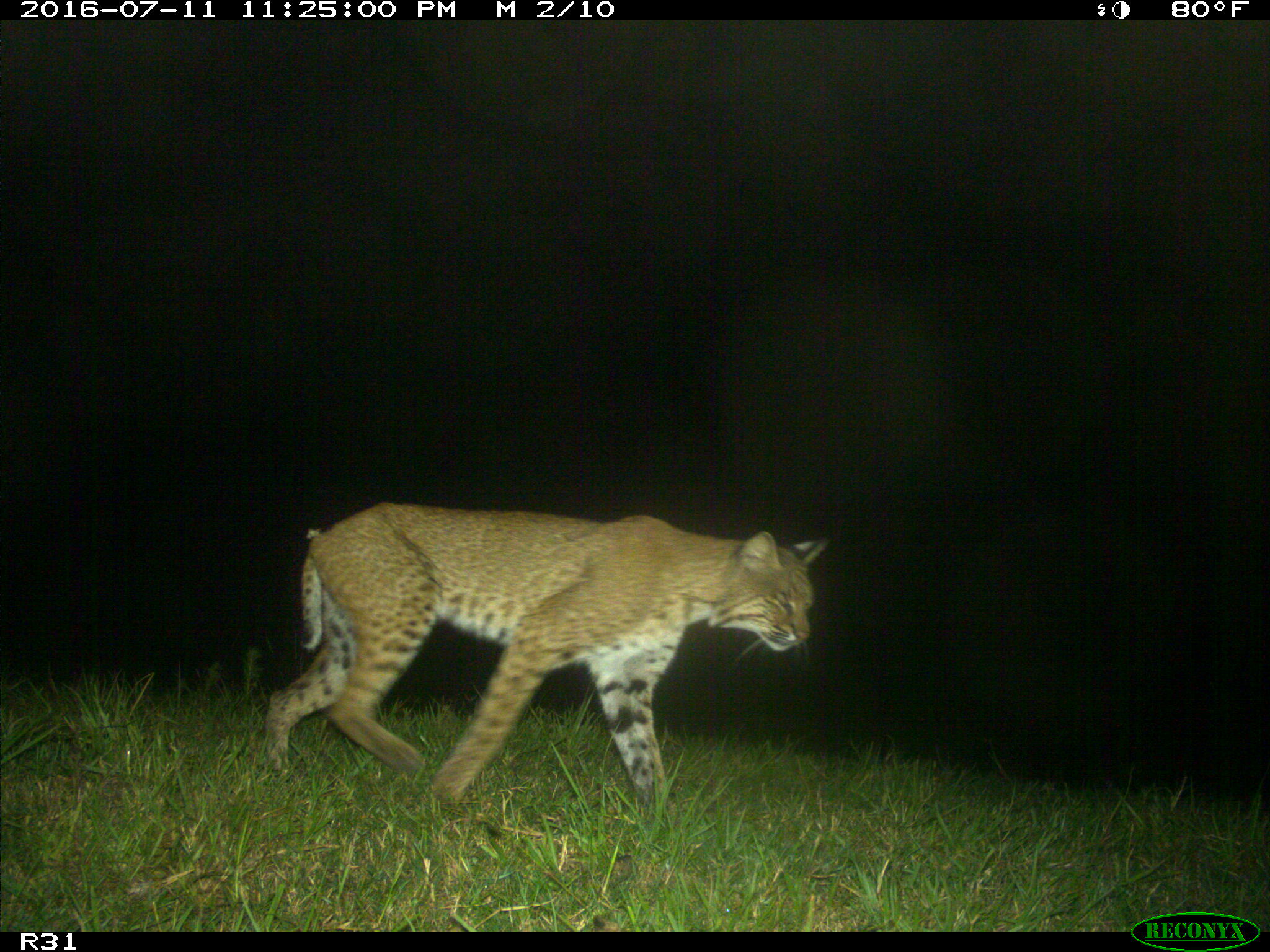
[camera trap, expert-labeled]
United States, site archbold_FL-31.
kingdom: Animalia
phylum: Chordata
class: Mammalia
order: Carnivora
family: Felidae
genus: Lynx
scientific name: Lynx rufus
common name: bobcat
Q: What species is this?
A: Lynx rufus (bobcat).